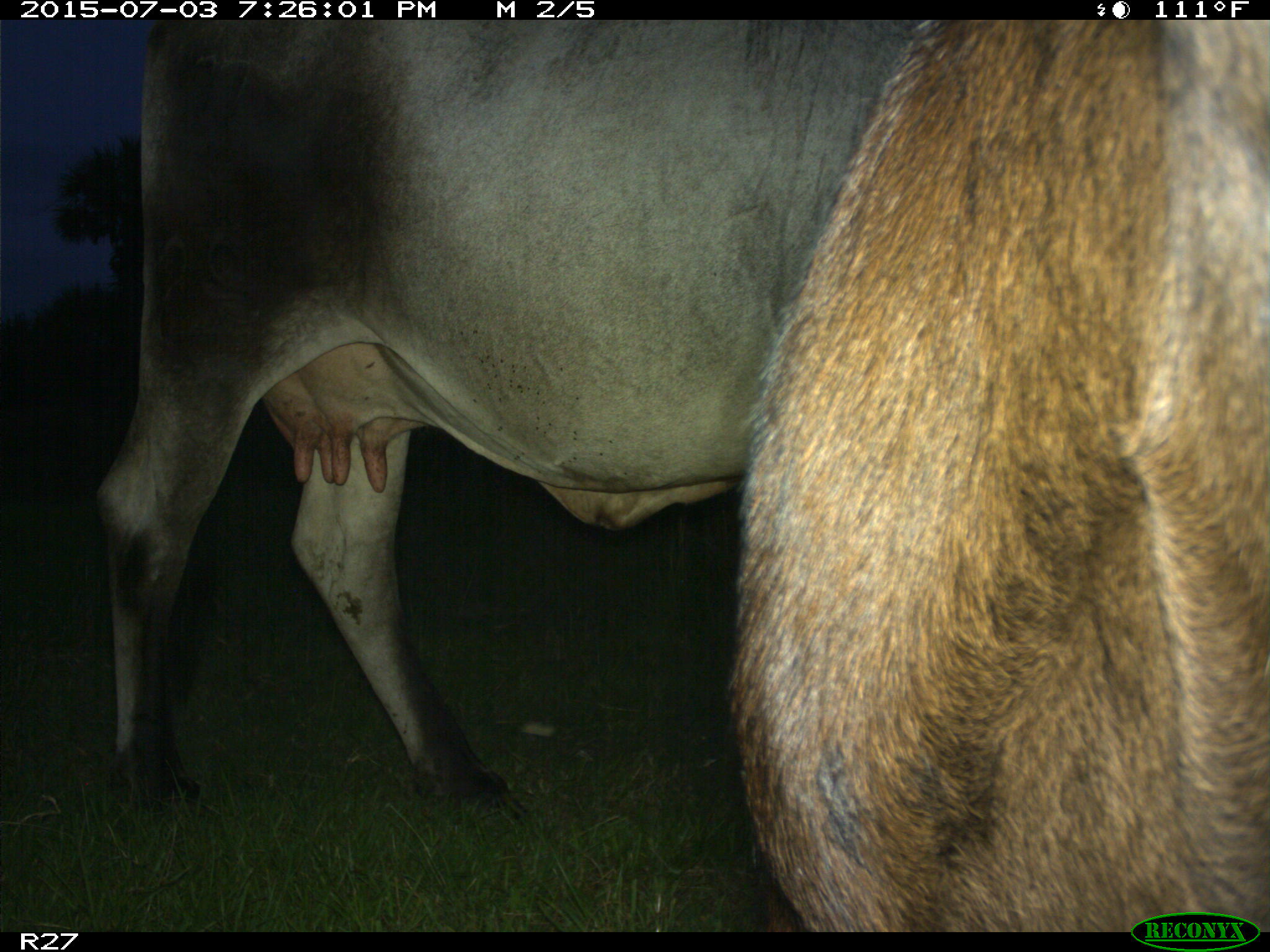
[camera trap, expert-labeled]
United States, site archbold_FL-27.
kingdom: Animalia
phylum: Chordata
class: Mammalia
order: Artiodactyla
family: Bovidae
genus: Bos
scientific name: Bos taurus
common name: domestic cow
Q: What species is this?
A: Bos taurus (domestic cow).